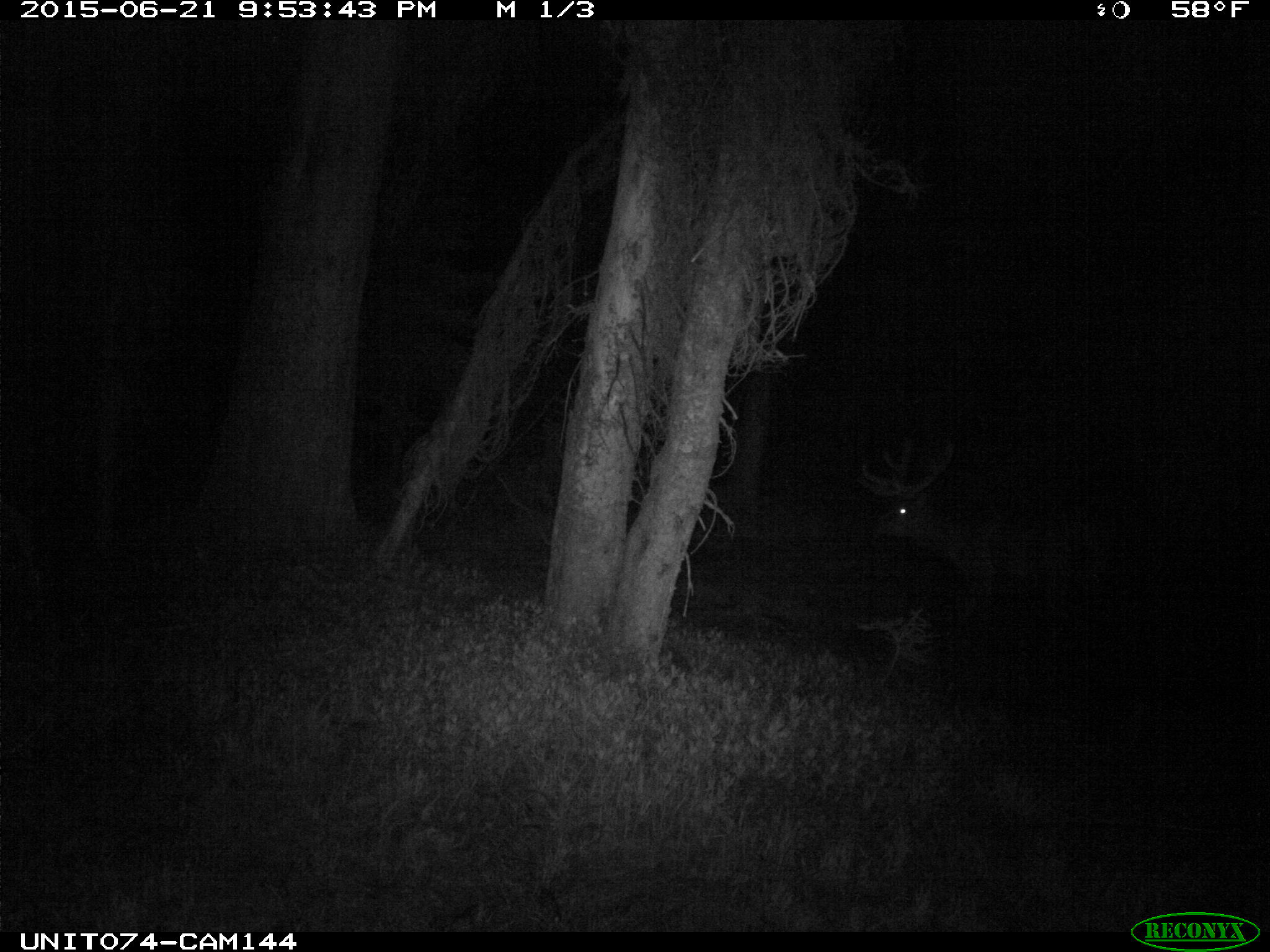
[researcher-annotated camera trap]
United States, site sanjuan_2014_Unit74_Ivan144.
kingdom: Animalia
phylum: Chordata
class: Mammalia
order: Artiodactyla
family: Cervidae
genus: Cervus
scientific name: Cervus elaphus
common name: red deer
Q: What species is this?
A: Cervus elaphus (red deer).